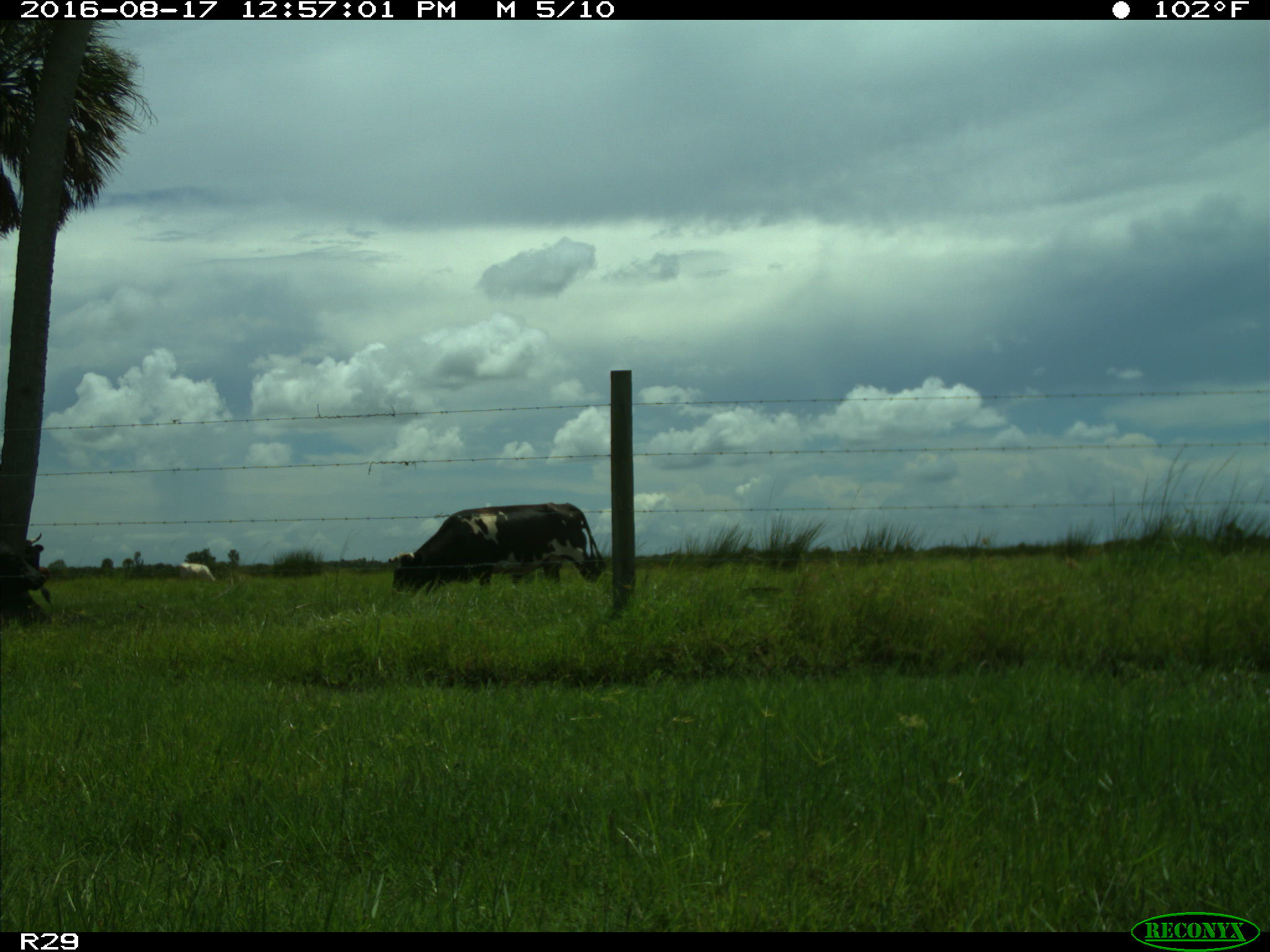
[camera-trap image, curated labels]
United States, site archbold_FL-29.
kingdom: Animalia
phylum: Chordata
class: Mammalia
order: Artiodactyla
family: Bovidae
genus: Bos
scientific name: Bos taurus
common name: domestic cow